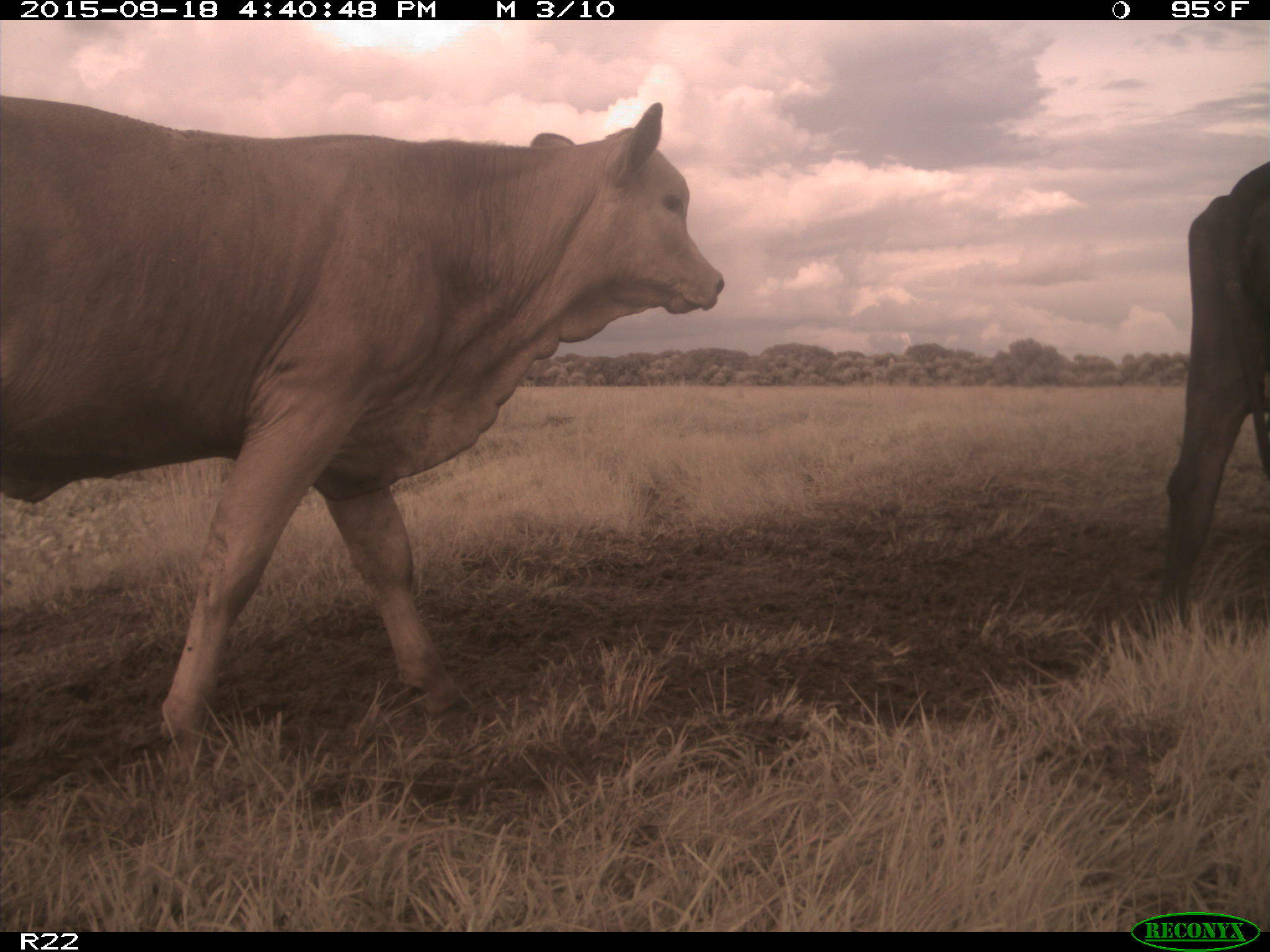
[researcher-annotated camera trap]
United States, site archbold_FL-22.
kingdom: Animalia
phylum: Chordata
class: Mammalia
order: Artiodactyla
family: Bovidae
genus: Bos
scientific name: Bos taurus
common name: domestic cow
Bos taurus (domestic cow).